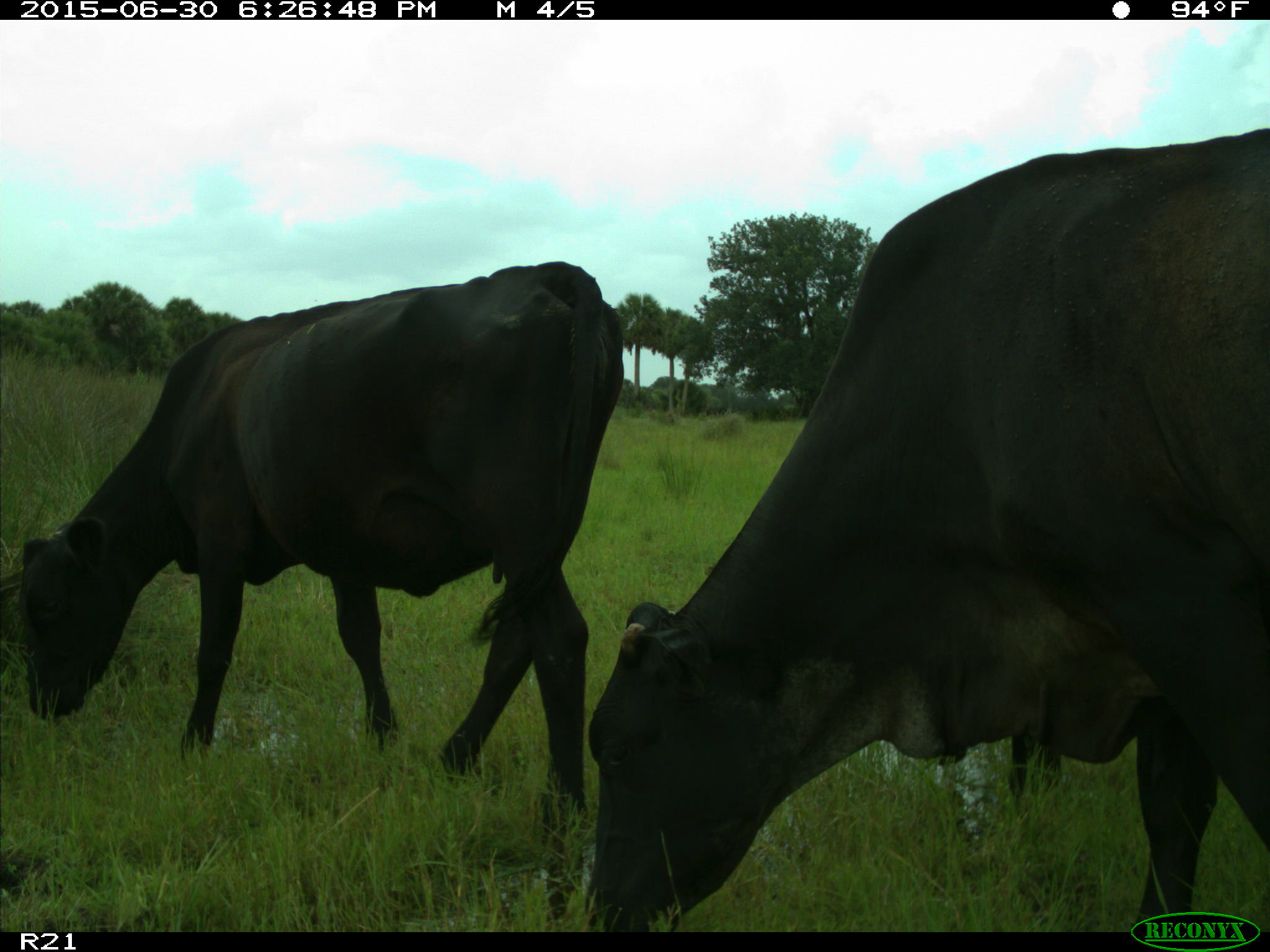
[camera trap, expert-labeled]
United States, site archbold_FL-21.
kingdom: Animalia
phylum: Chordata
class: Mammalia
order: Artiodactyla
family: Bovidae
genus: Bos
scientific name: Bos taurus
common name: domestic cow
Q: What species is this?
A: Bos taurus (domestic cow).